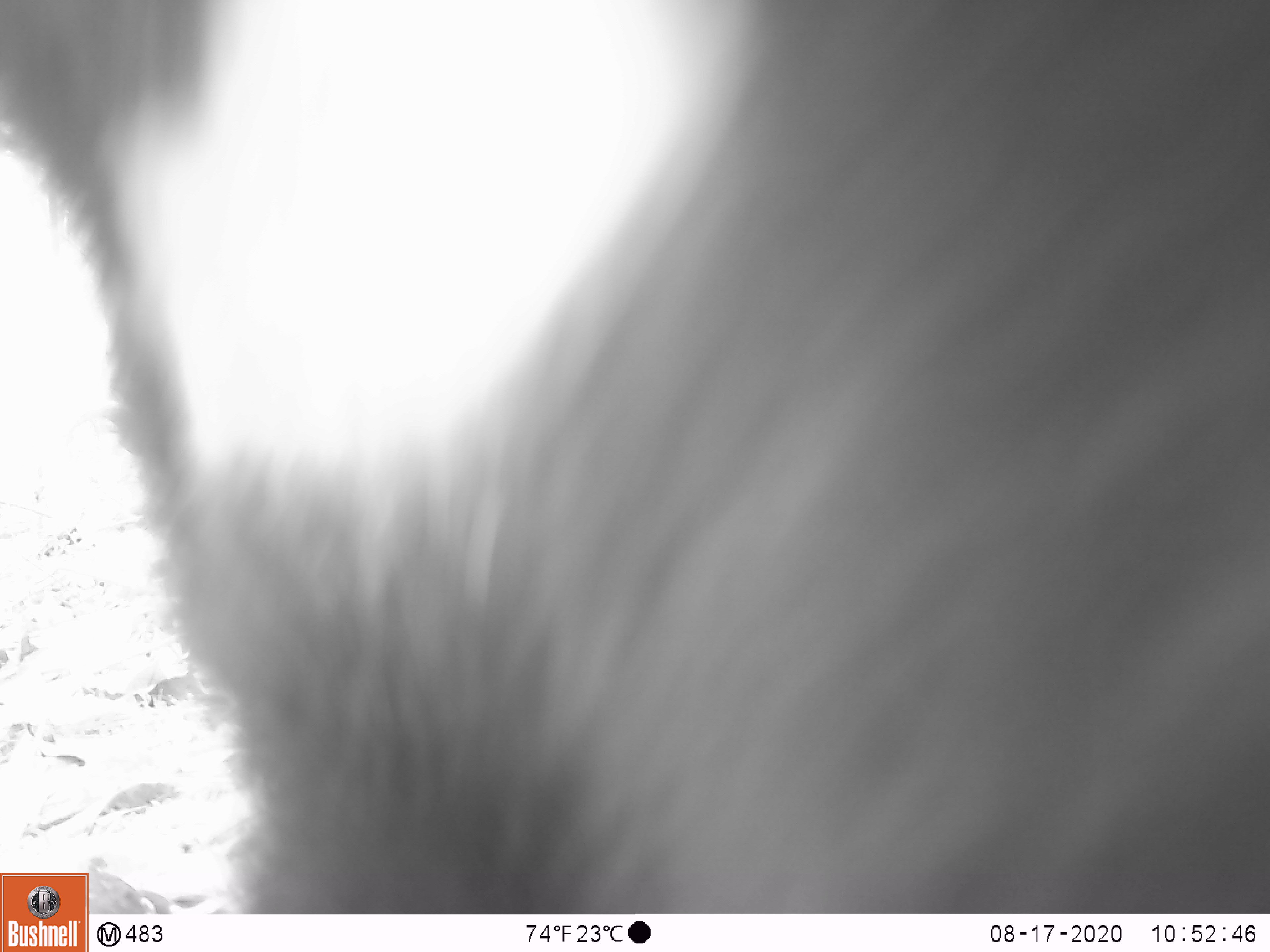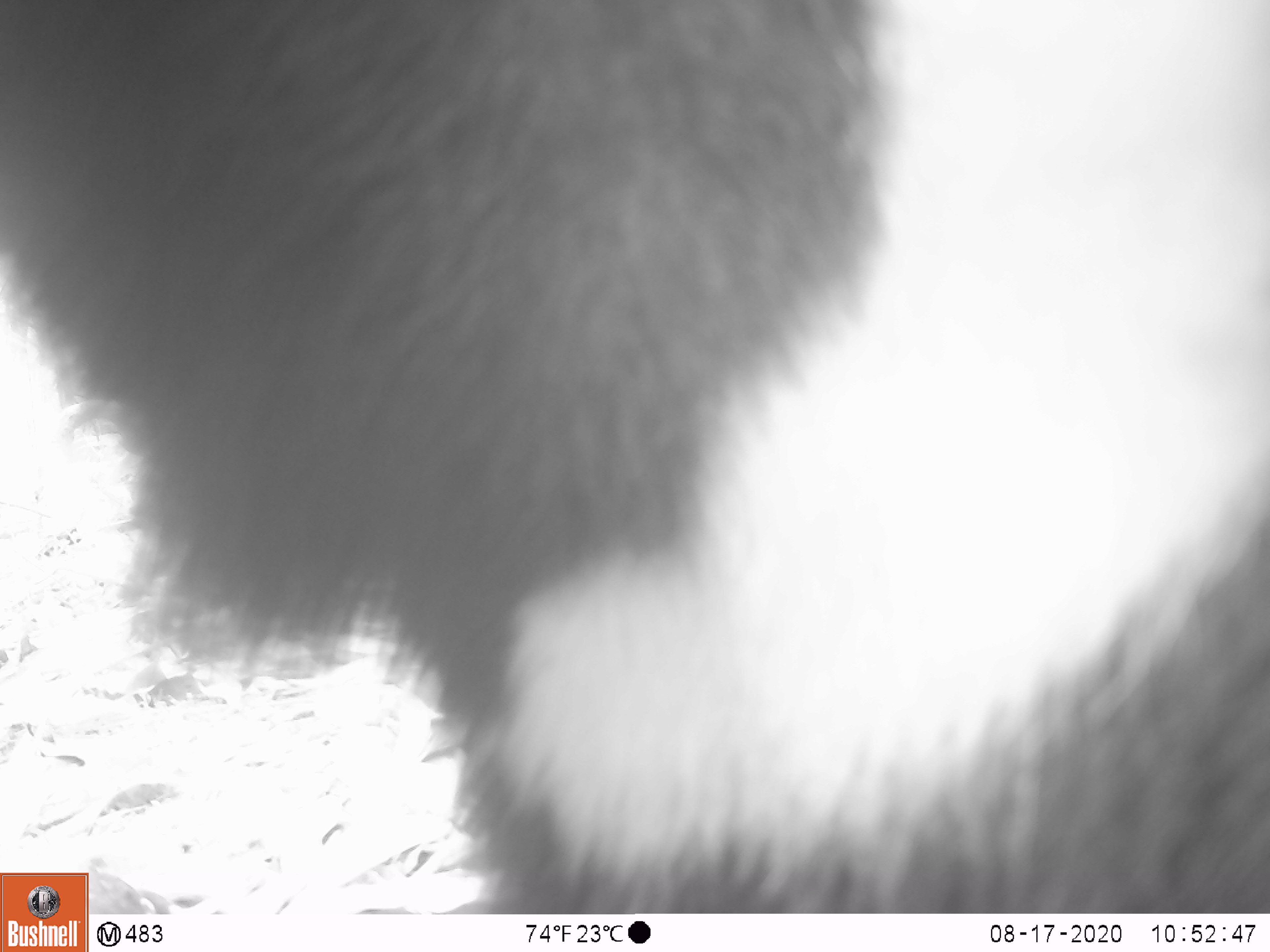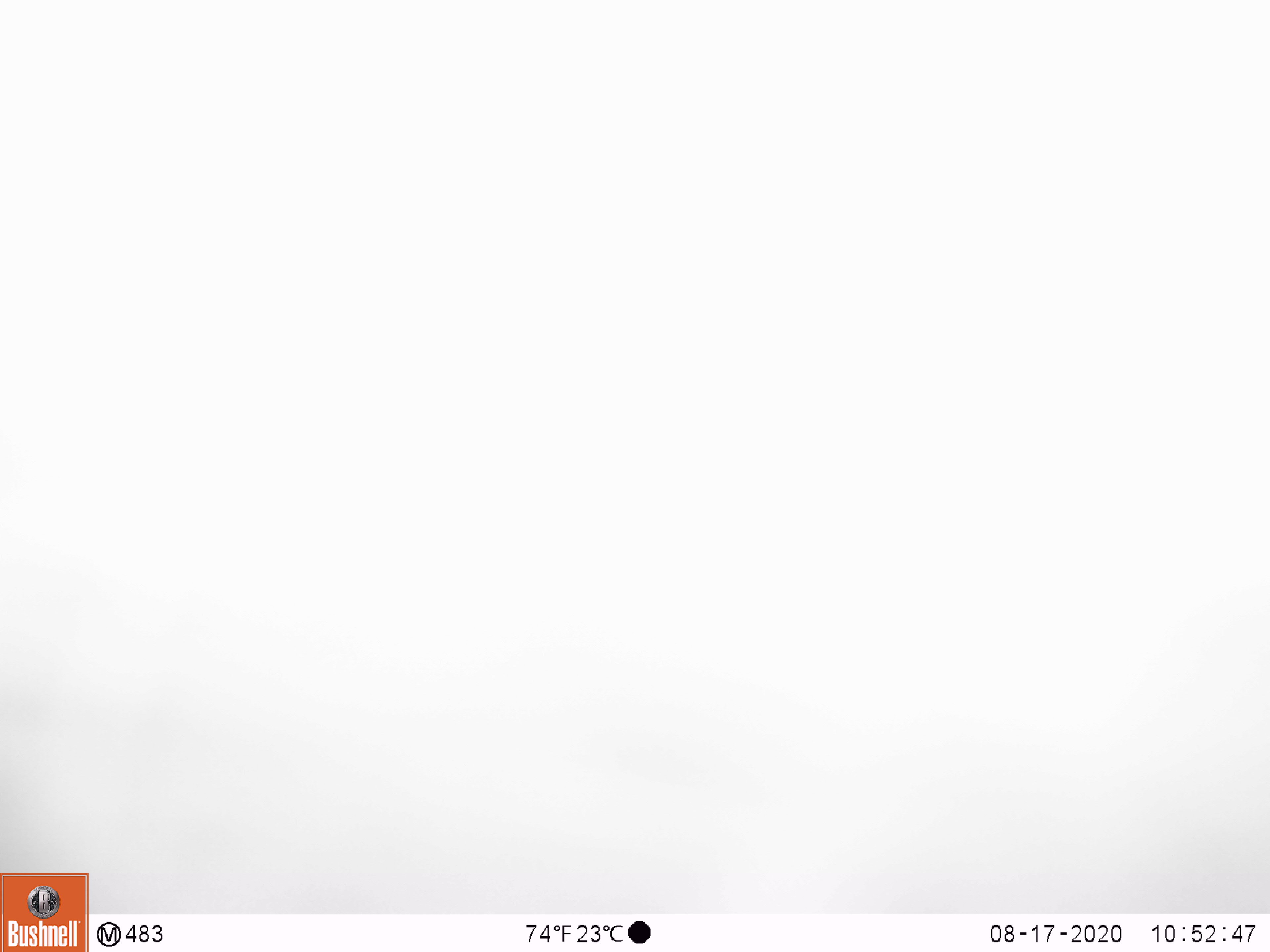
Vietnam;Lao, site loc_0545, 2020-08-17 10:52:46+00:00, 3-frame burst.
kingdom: Animalia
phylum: Chordata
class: Mammalia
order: Carnivora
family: Ursidae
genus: Ursus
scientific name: Ursus thibetanus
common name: asian black bear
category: asiatic black bear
Asiatic black bear (asian black bear) (Ursus thibetanus). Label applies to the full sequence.